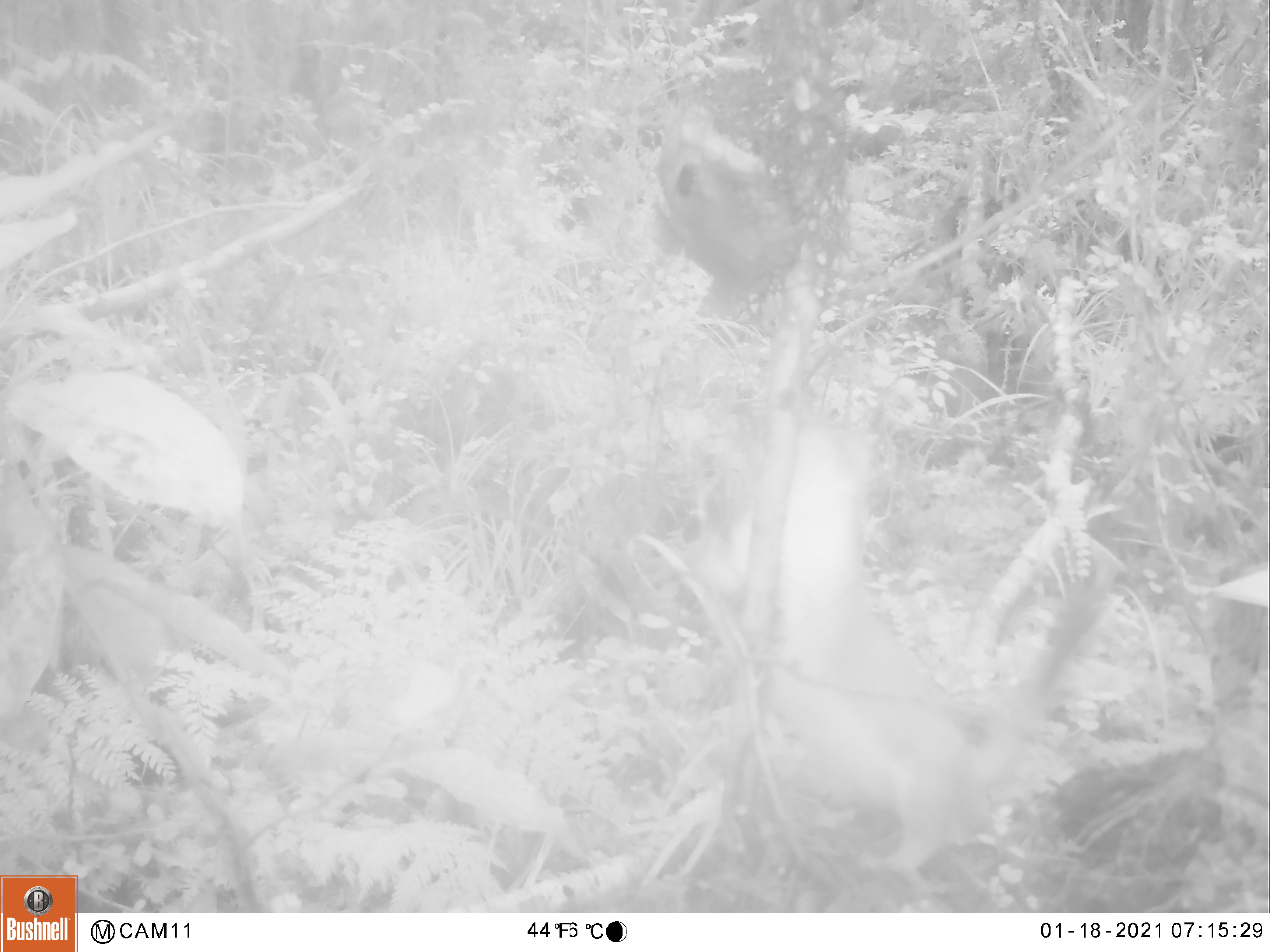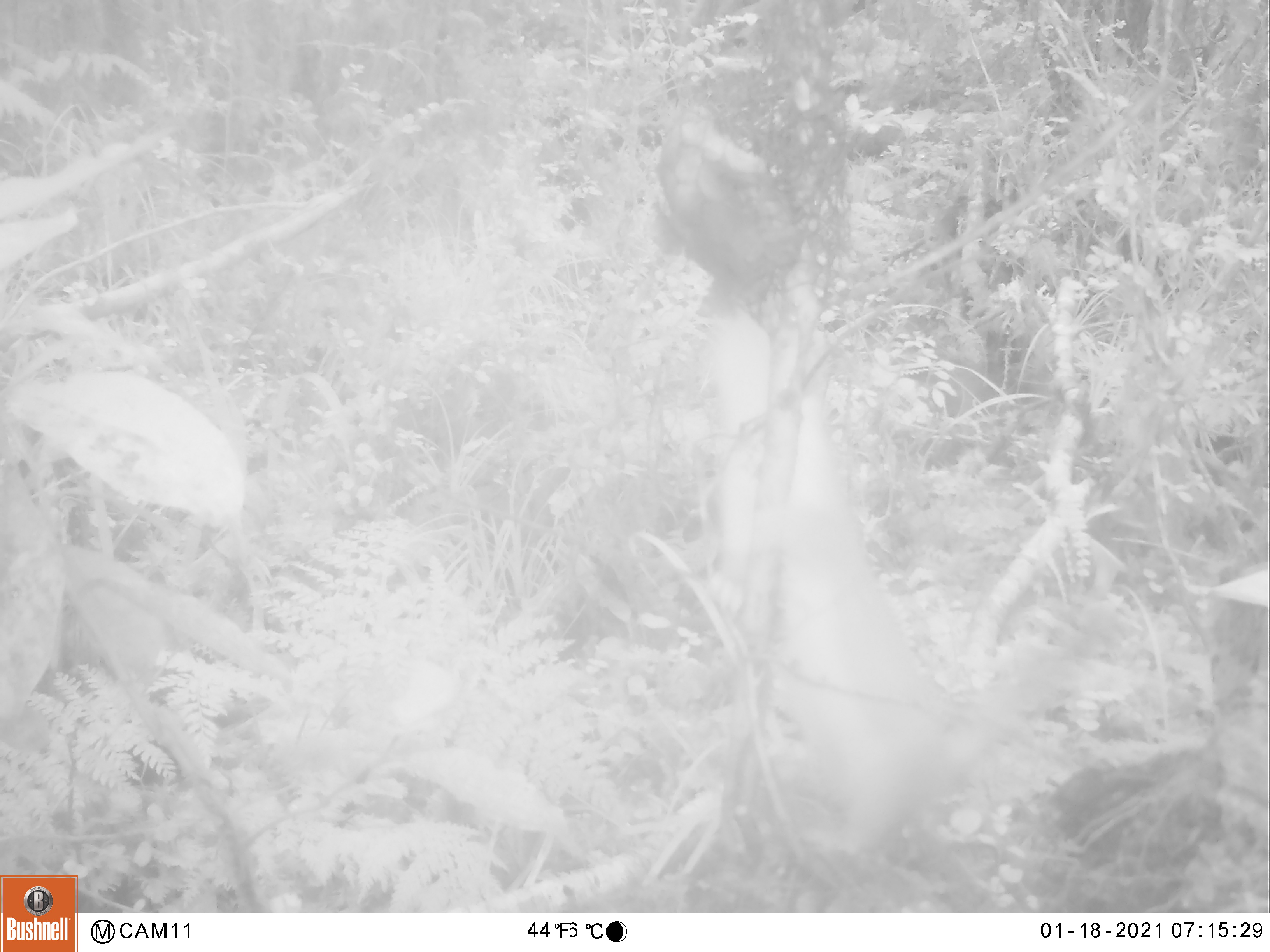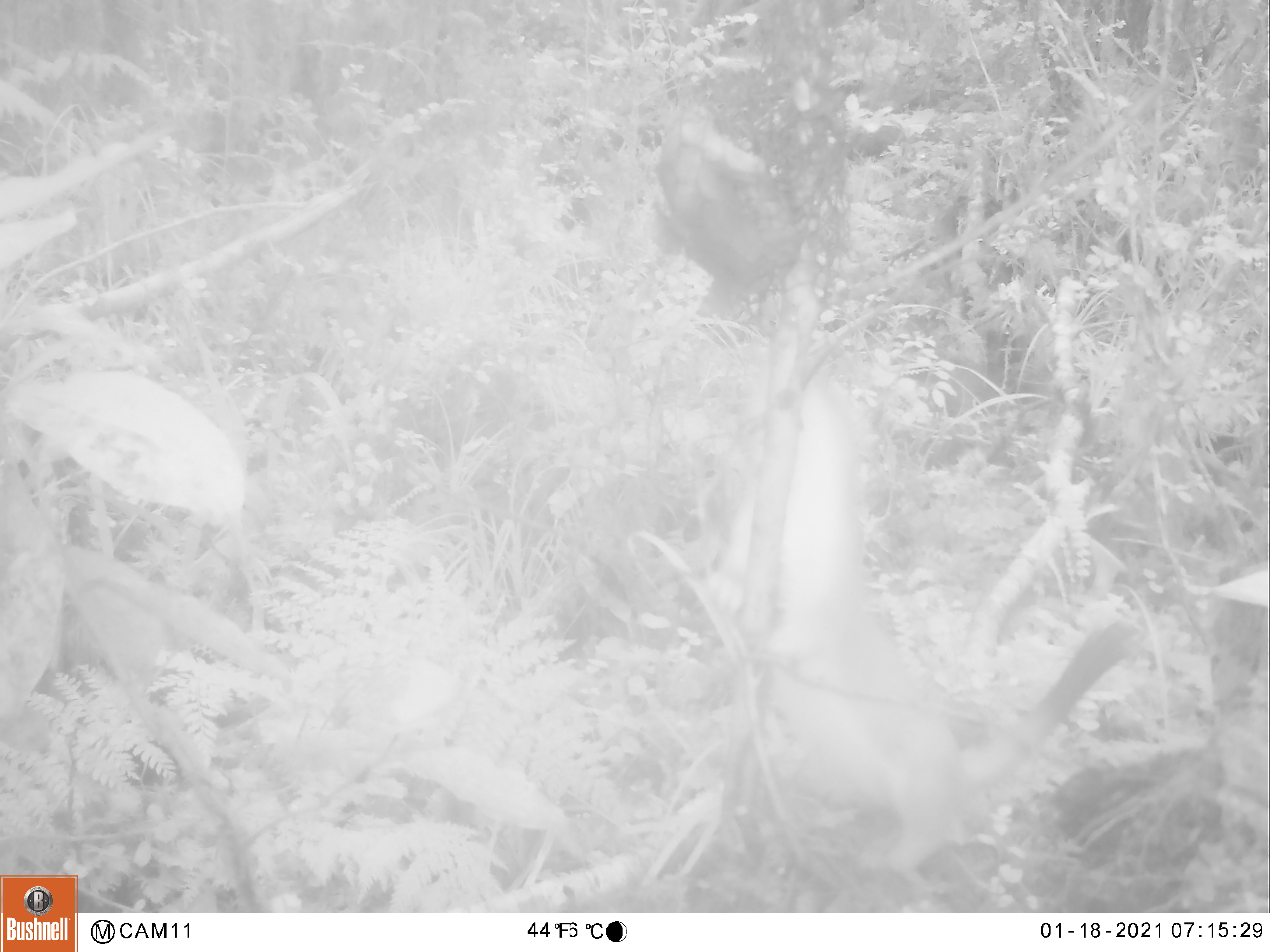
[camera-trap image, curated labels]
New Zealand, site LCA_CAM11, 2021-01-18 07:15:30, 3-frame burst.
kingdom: Animalia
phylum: Chordata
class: Mammalia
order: Carnivora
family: Mustelidae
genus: Mustela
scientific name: Mustela erminea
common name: stoat